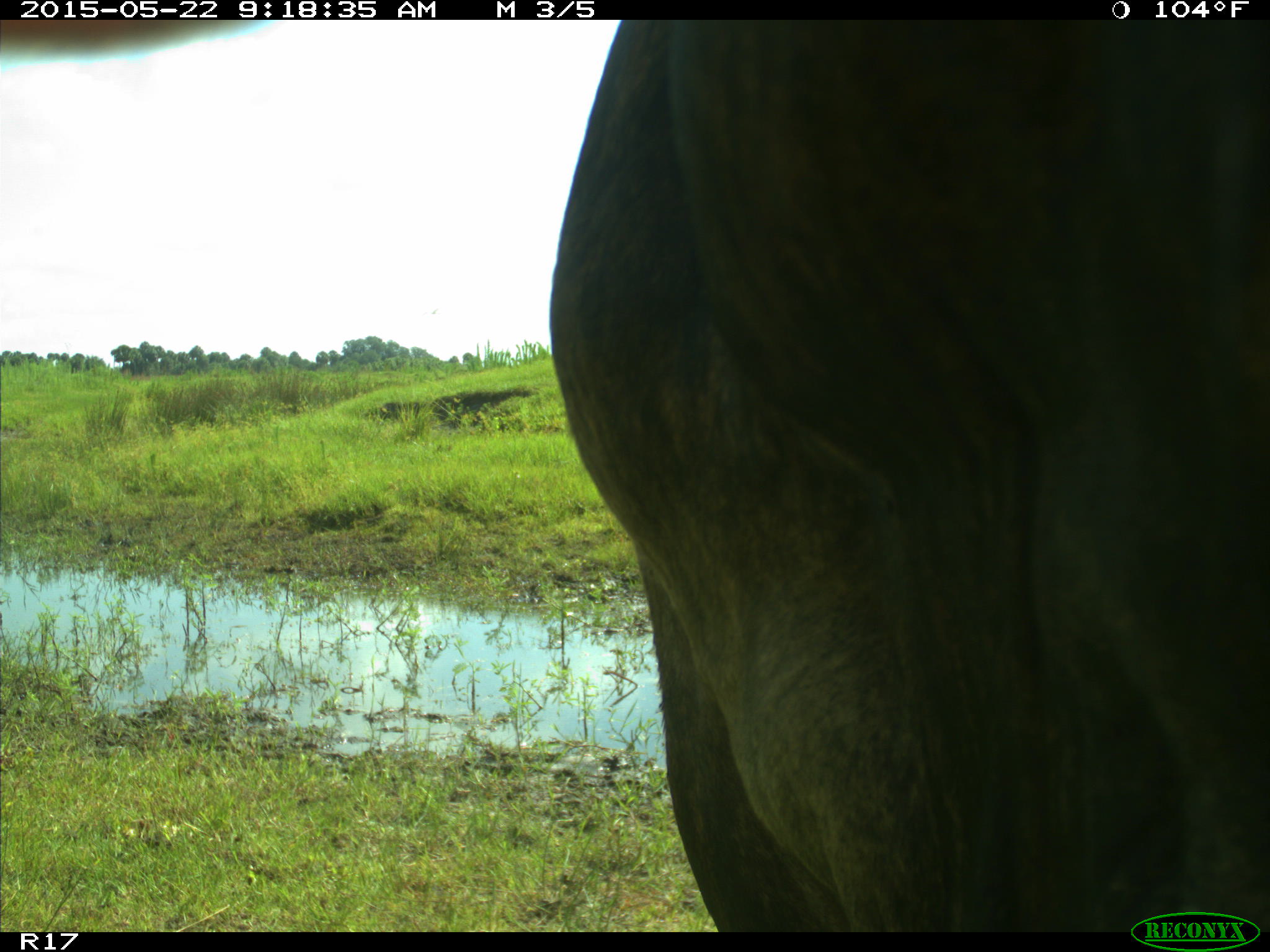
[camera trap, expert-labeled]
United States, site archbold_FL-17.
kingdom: Animalia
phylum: Chordata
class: Mammalia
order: Artiodactyla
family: Bovidae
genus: Bos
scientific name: Bos taurus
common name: domestic cow